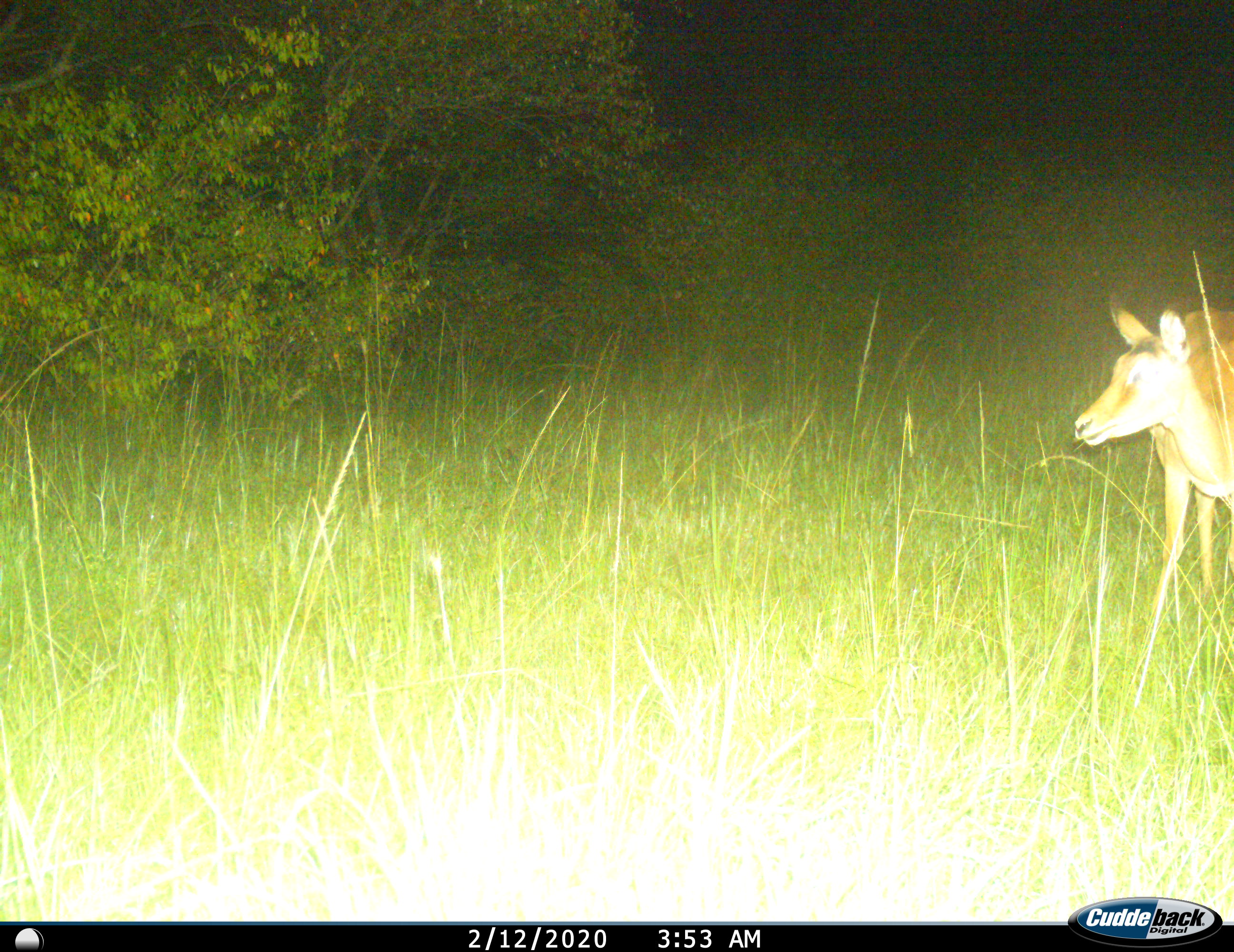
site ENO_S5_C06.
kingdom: Animalia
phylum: Chordata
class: Mammalia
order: Artiodactyla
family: Bovidae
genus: Aepyceros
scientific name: Aepyceros melampus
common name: impala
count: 1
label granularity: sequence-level